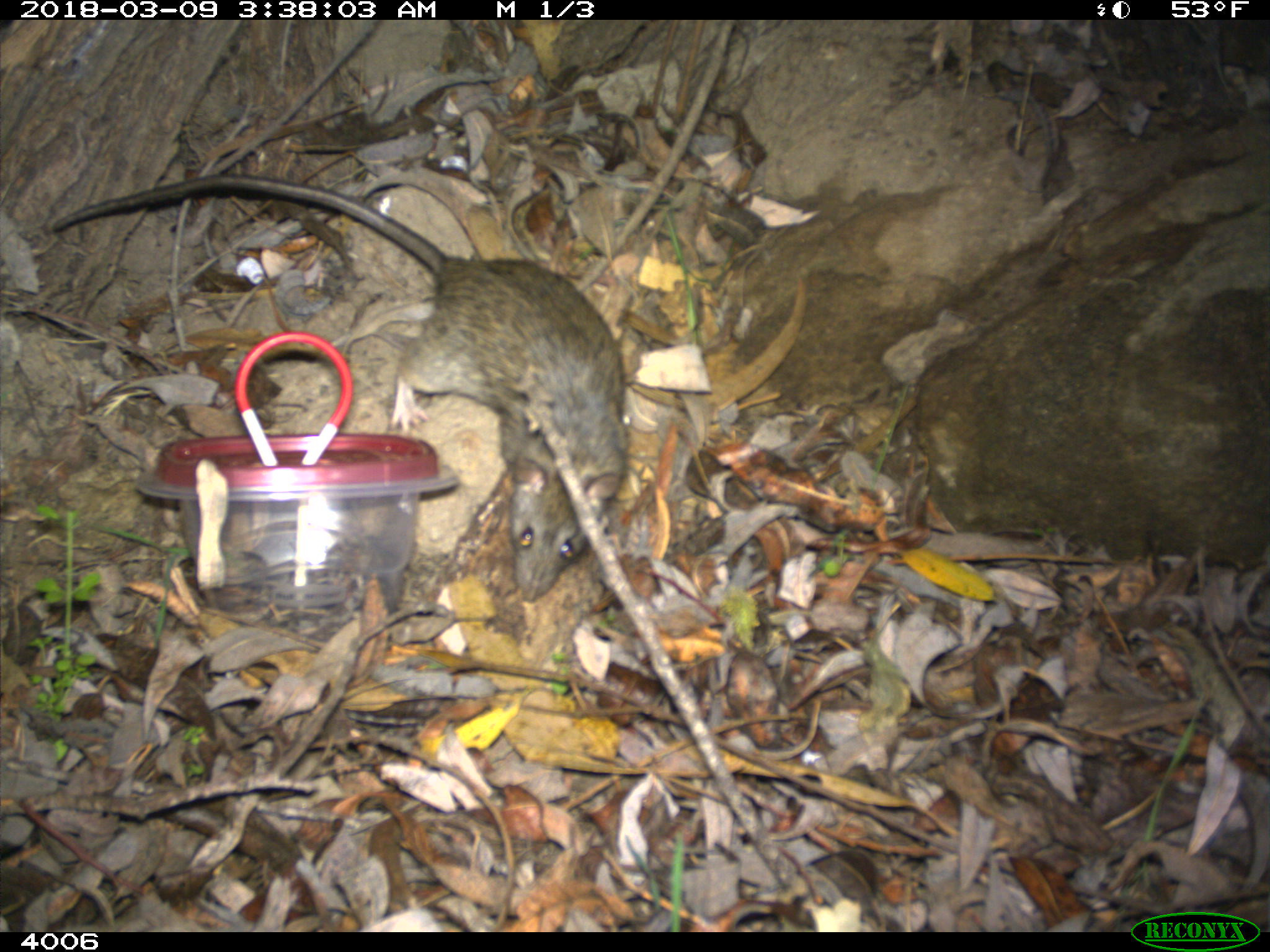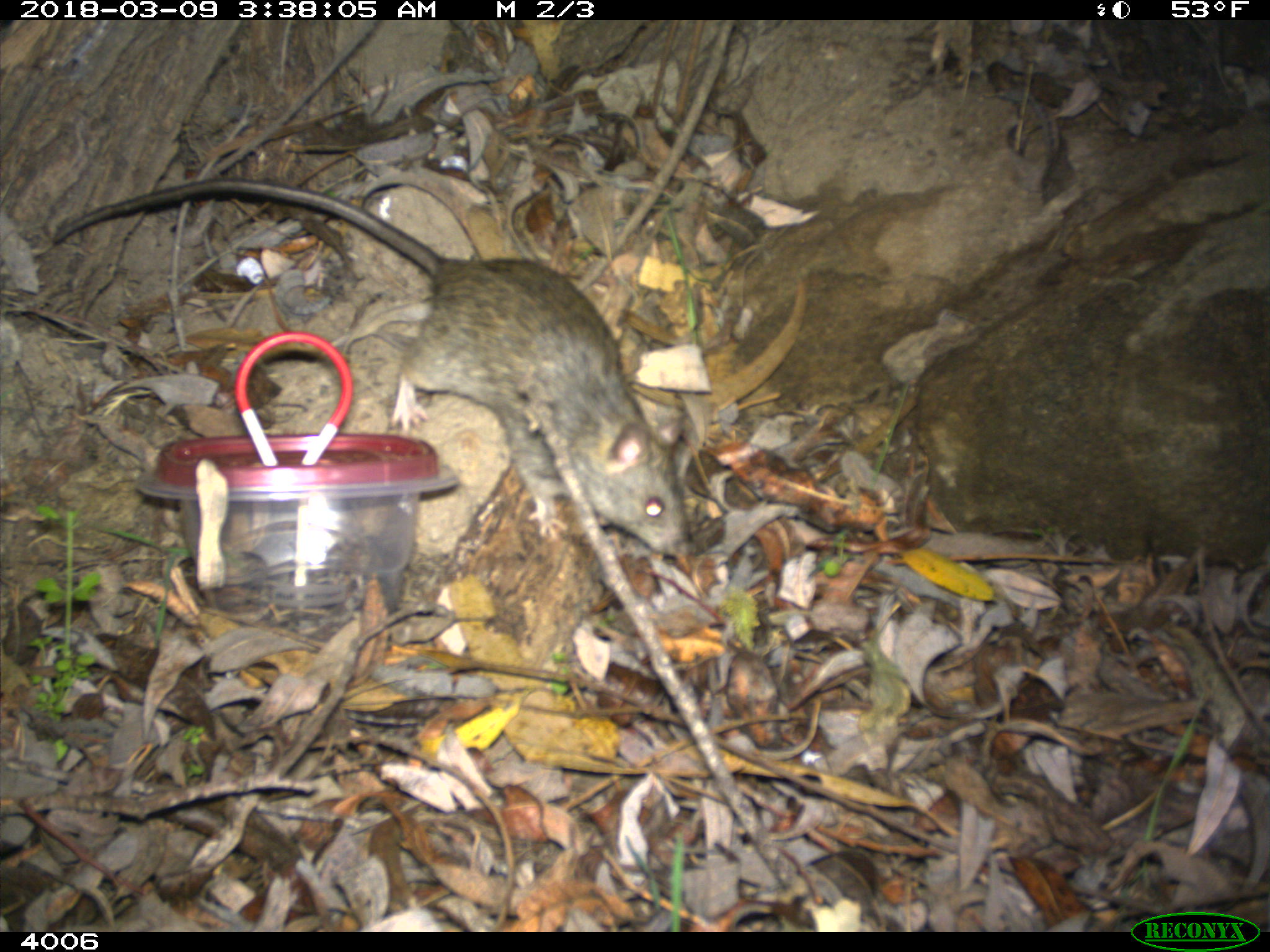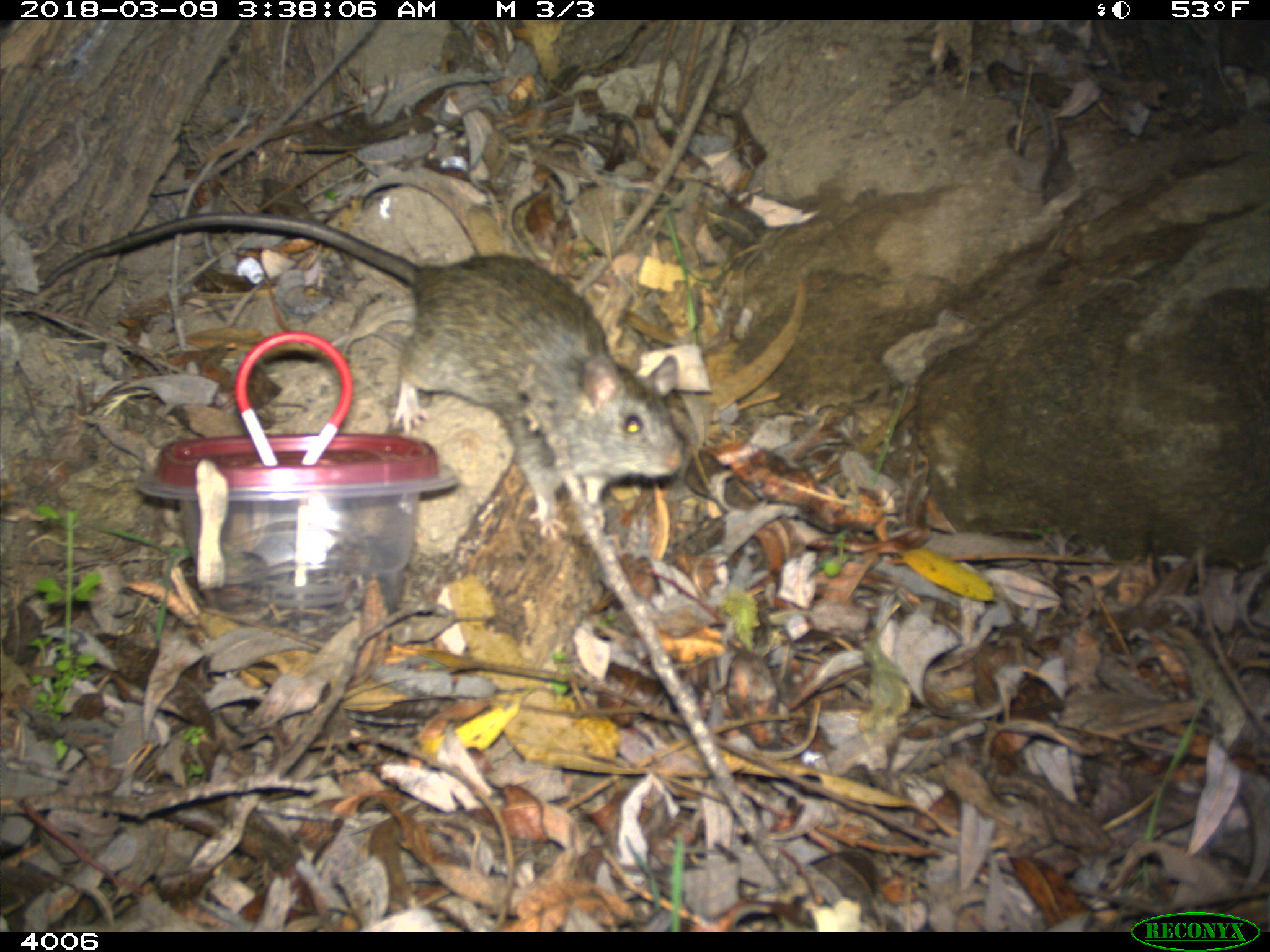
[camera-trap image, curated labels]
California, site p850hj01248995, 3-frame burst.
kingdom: Animalia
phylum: Chordata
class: Mammalia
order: Rodentia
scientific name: Rodentia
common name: rodent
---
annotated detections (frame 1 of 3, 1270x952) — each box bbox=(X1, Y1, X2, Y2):
rodent: bbox=(48, 174, 627, 601)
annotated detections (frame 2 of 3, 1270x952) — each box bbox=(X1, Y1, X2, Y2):
rodent: bbox=(51, 177, 698, 556)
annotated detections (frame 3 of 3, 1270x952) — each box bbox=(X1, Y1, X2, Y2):
rodent: bbox=(42, 211, 685, 542)